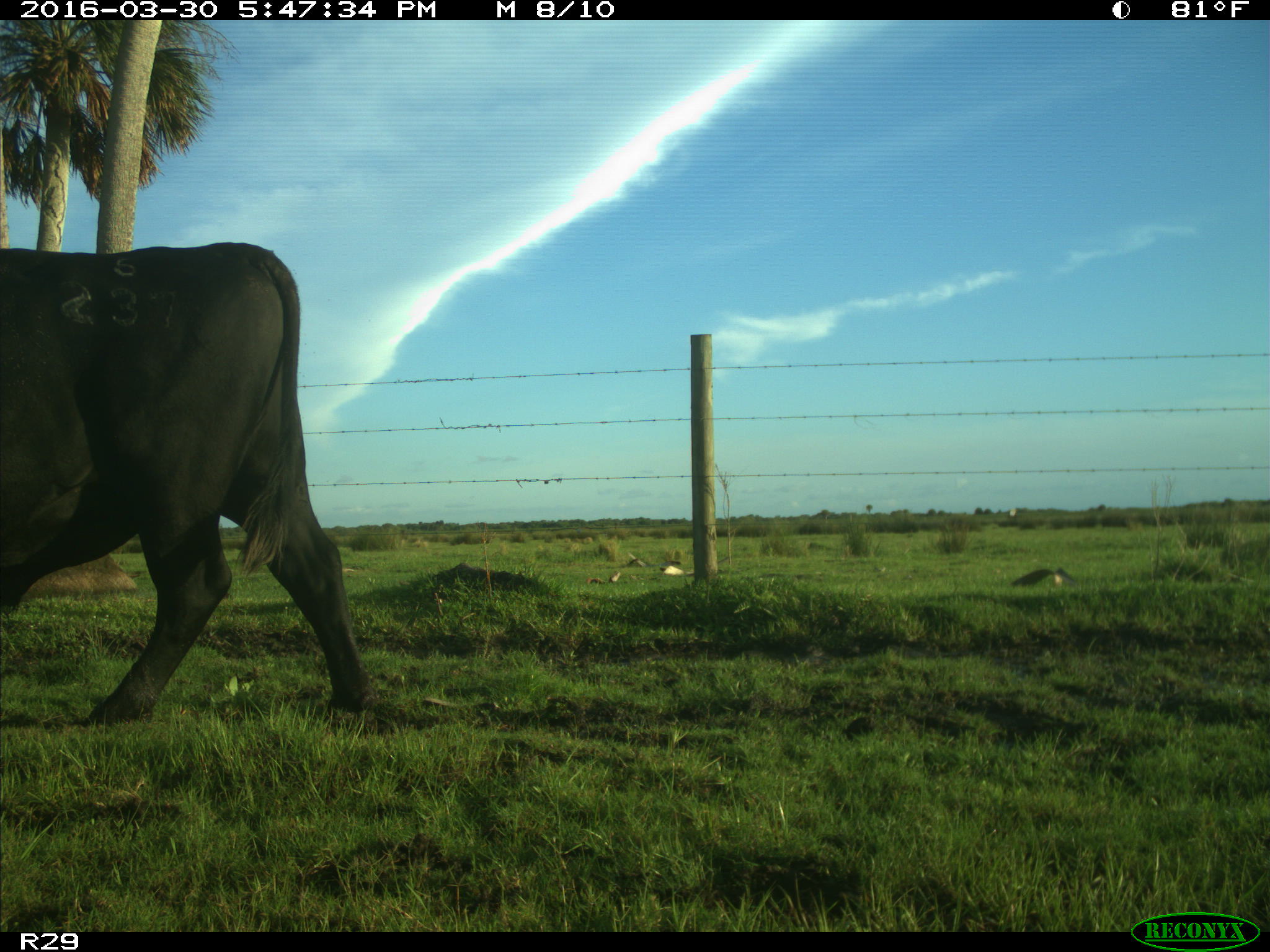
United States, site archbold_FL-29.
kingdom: Animalia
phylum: Chordata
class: Mammalia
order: Artiodactyla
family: Bovidae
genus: Bos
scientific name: Bos taurus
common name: domestic cow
Bos taurus (domestic cow).